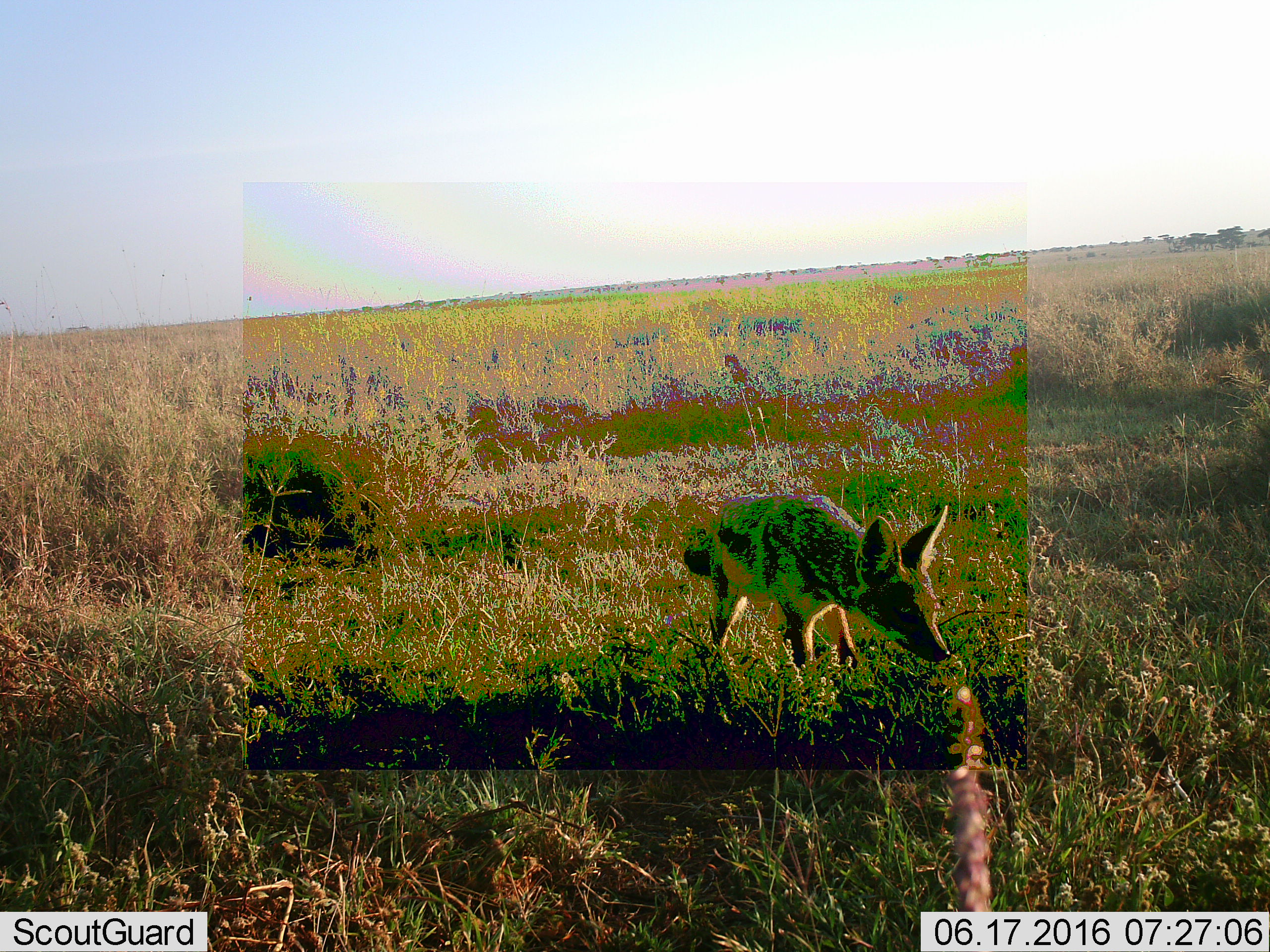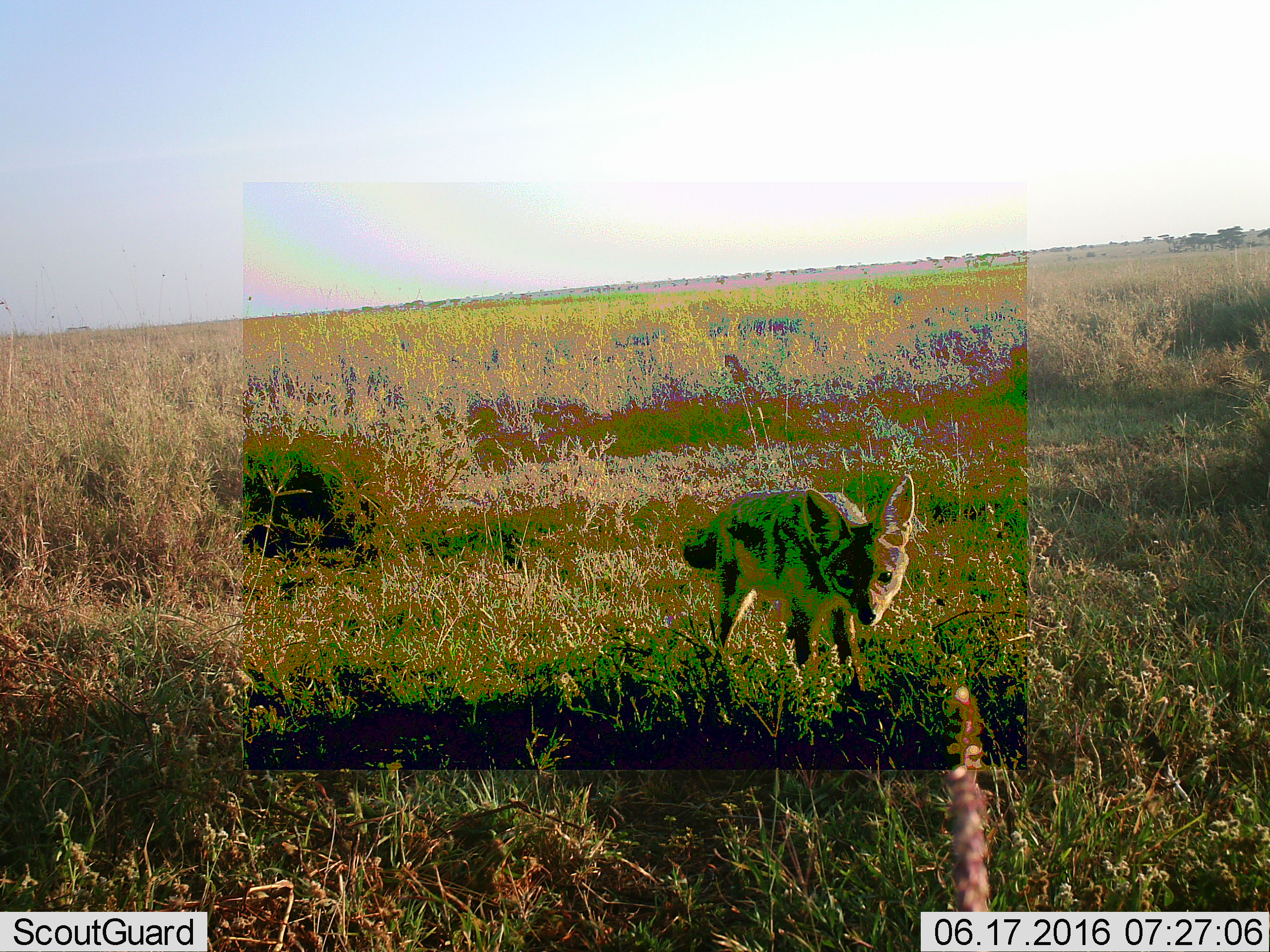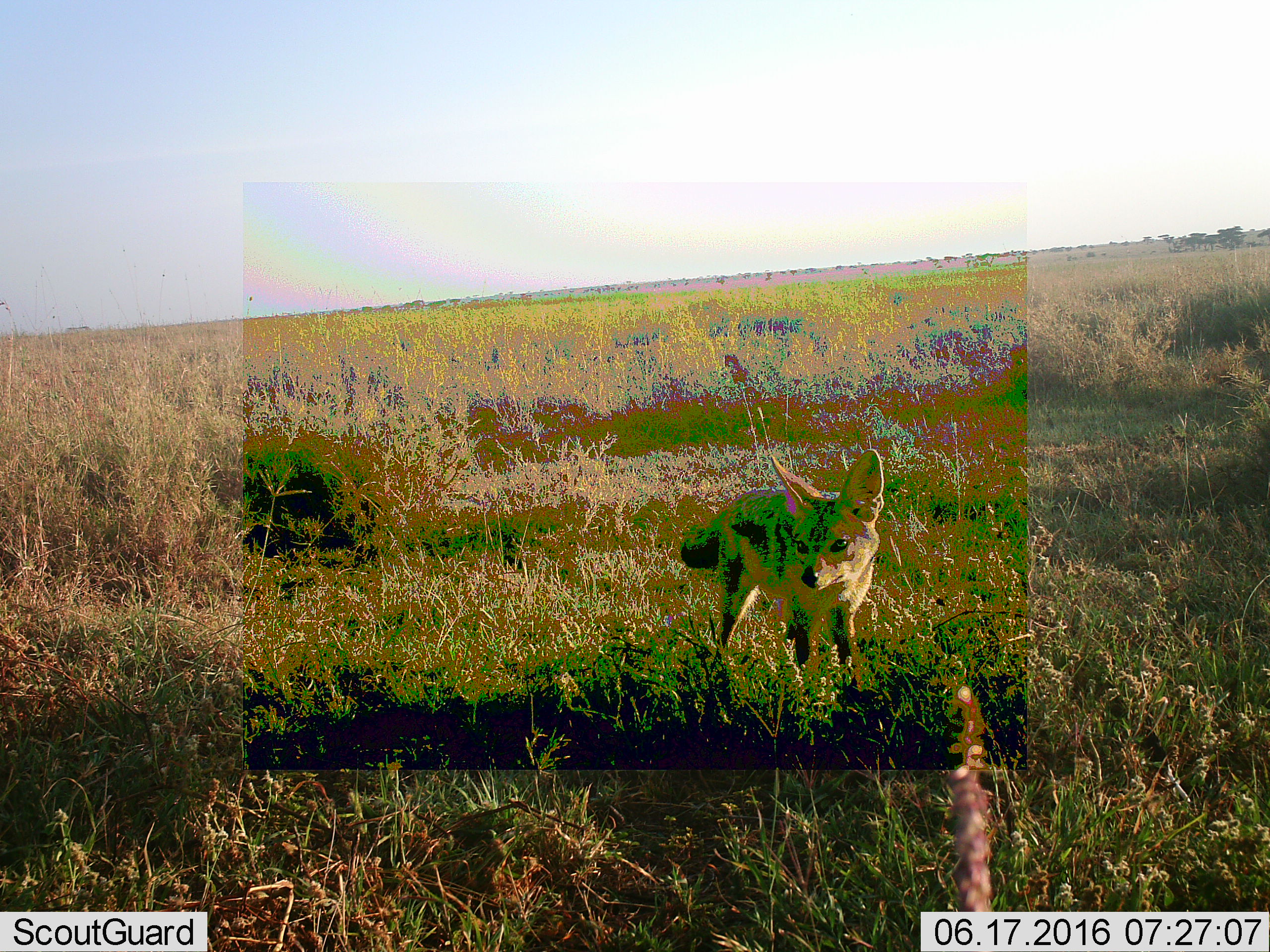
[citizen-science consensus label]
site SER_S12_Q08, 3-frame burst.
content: unidentified animal